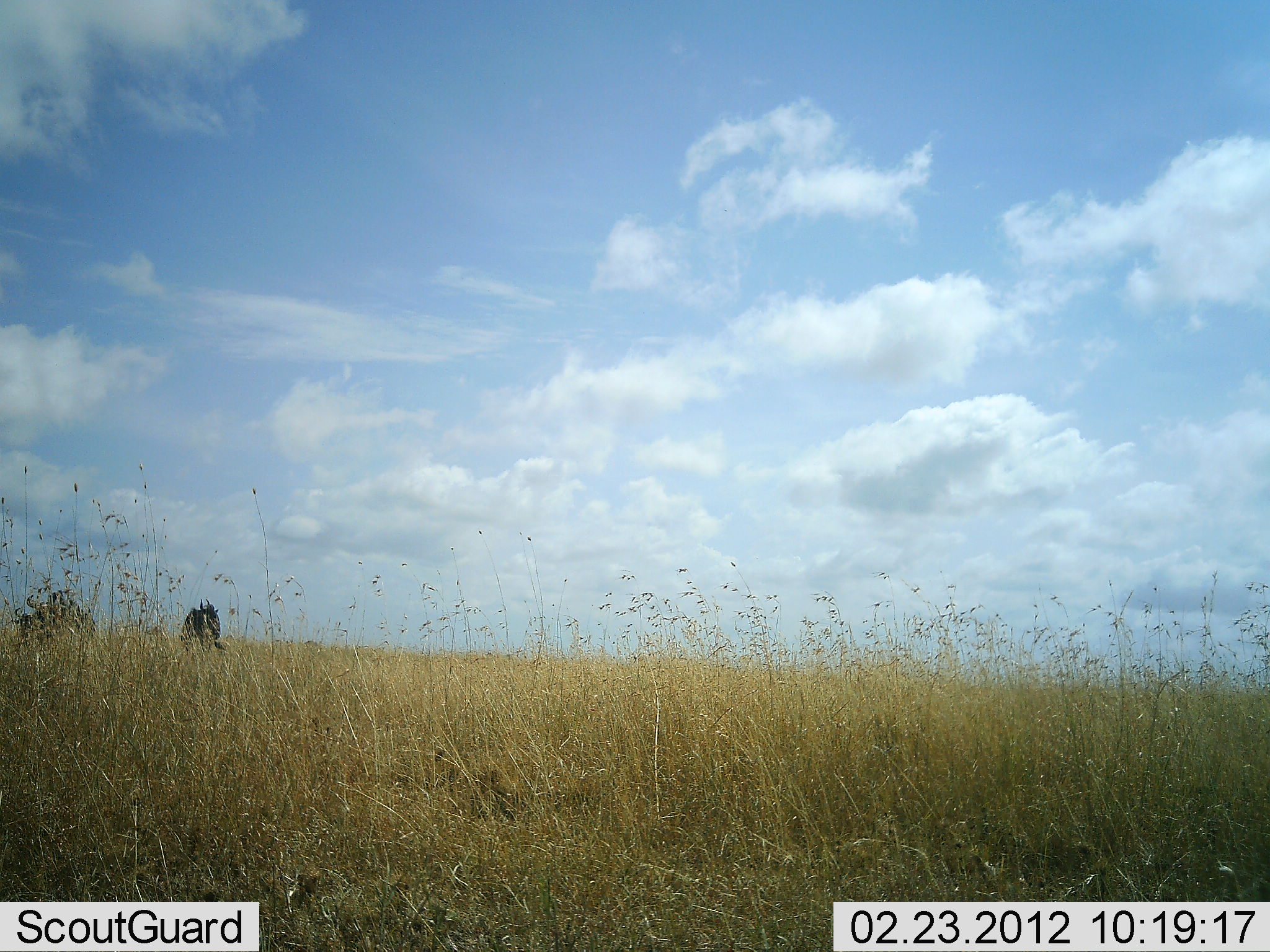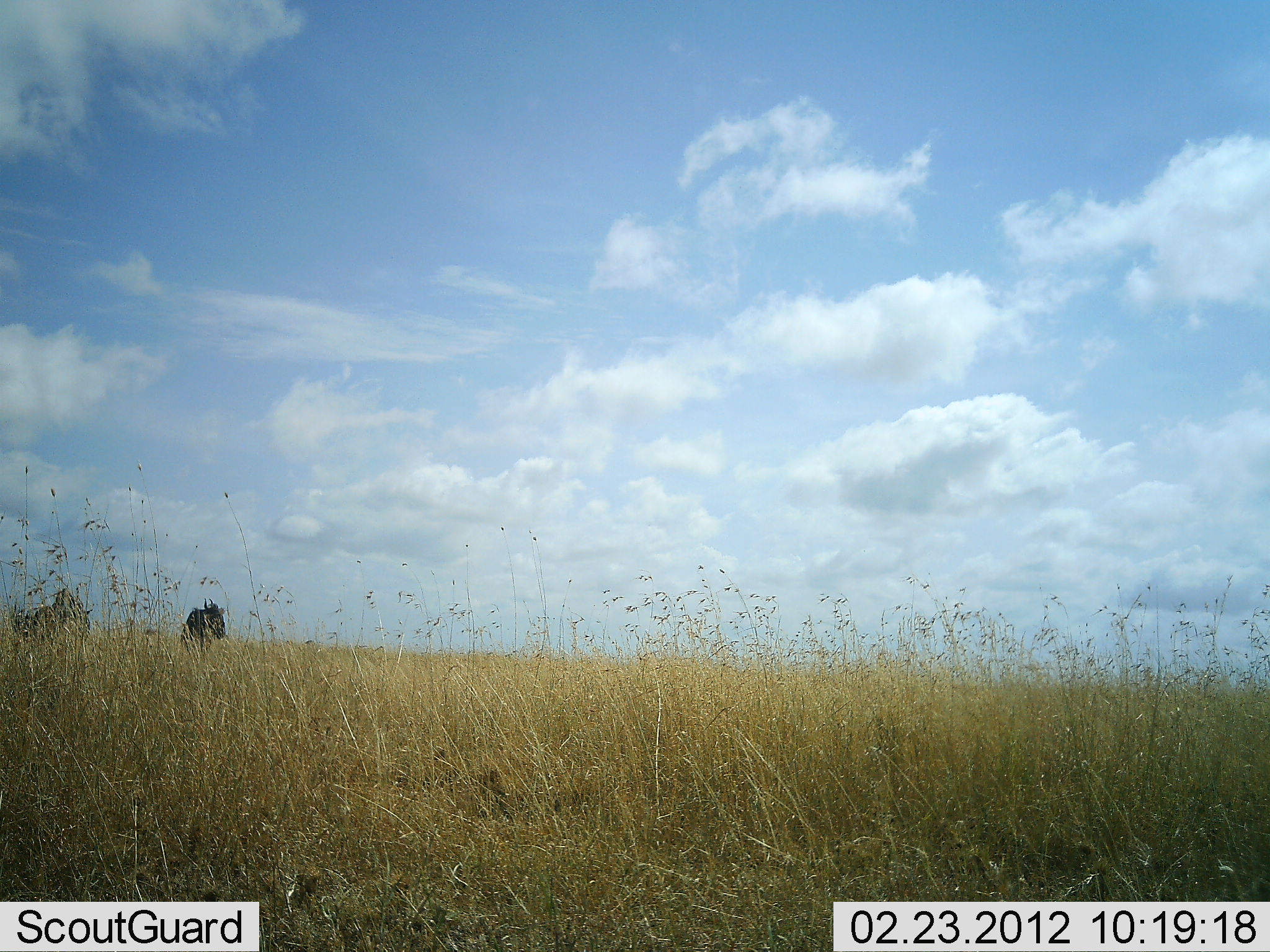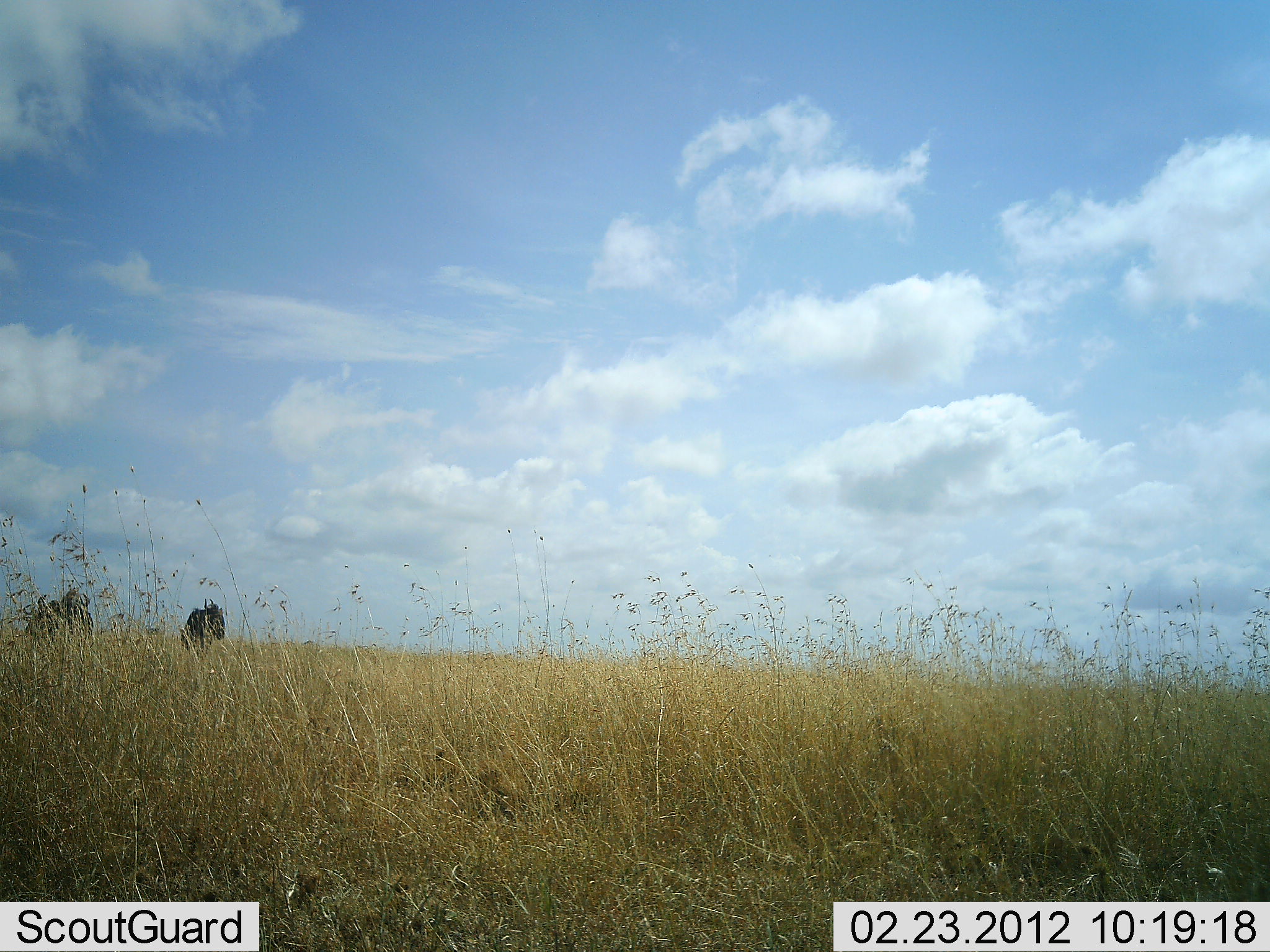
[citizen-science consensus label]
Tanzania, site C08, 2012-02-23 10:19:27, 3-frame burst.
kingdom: Animalia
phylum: Chordata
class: Mammalia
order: Artiodactyla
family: Bovidae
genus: Connochaetes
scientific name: Connochaetes taurinus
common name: blue wildebeest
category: wildebeest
Wildebeest (blue wildebeest) (Connochaetes taurinus), count 2. Behavior (volunteer vote fractions): standing 95%, resting 0%, moving 9%, interacting 5%. Young present (vote fraction): 0%. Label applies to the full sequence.